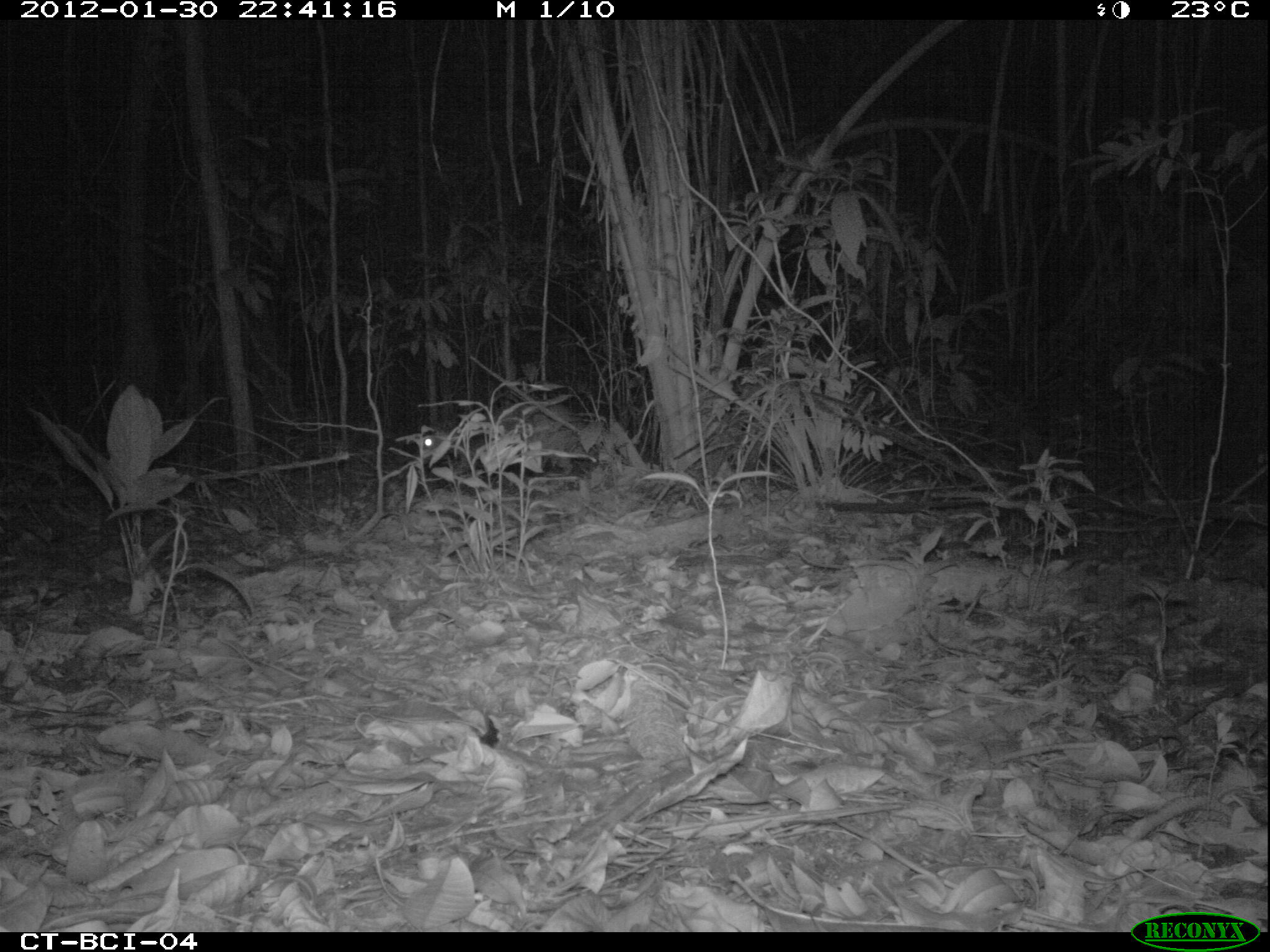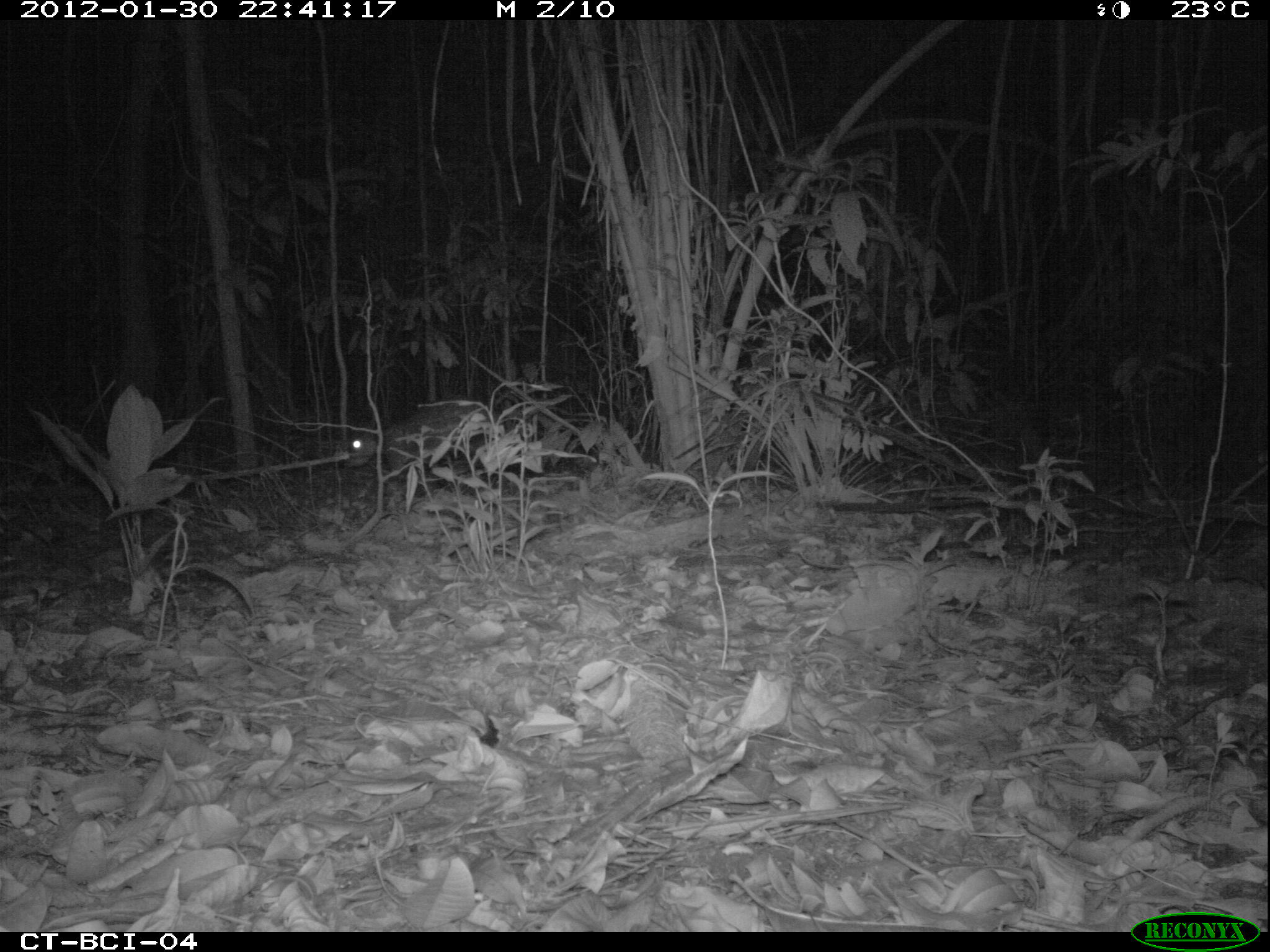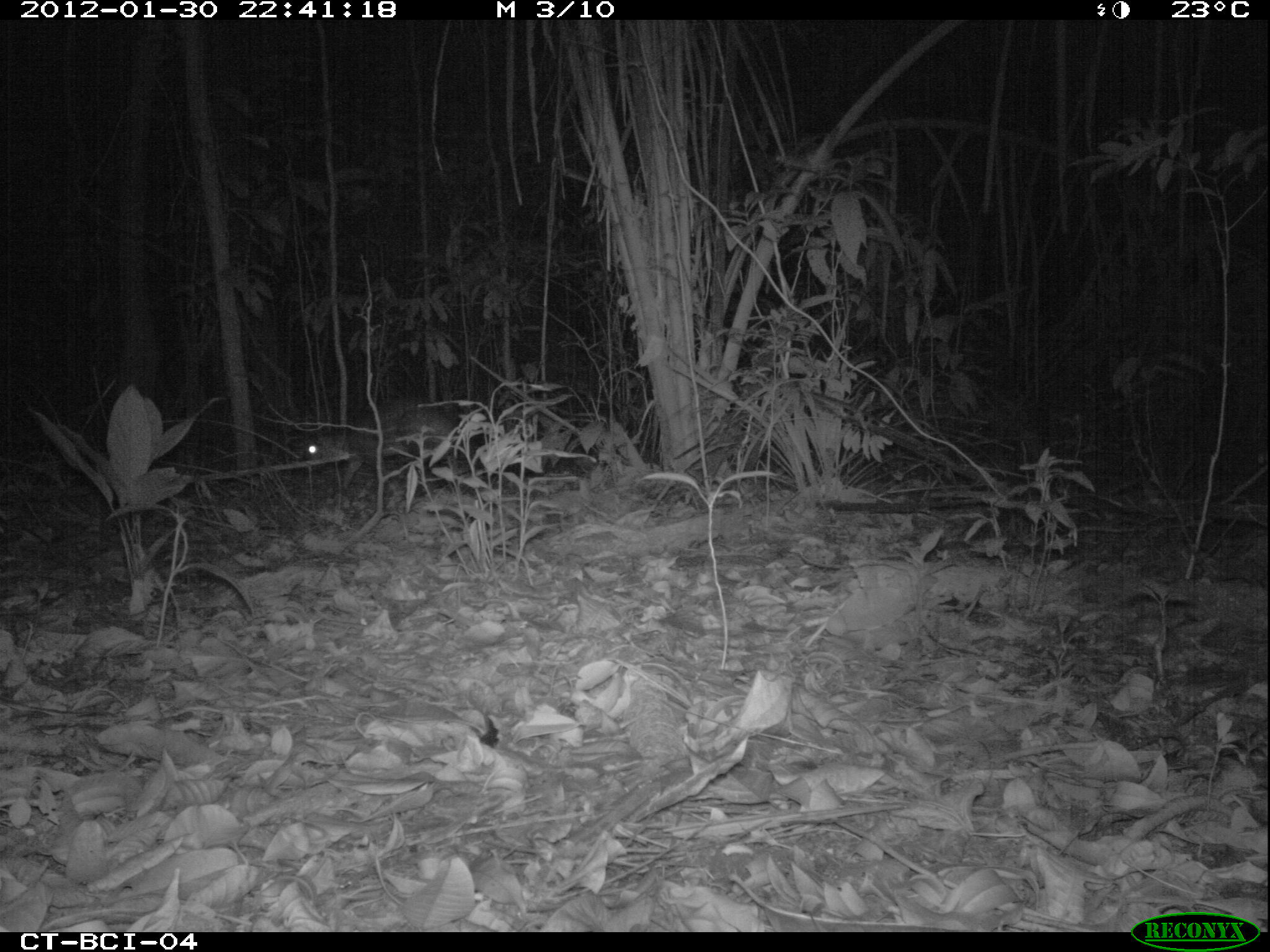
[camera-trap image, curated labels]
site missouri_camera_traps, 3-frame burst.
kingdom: Animalia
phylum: Chordata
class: Mammalia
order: Rodentia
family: Cuniculidae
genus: Cuniculus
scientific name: Cuniculus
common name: paca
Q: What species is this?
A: Paca (Cuniculus).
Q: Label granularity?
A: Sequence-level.